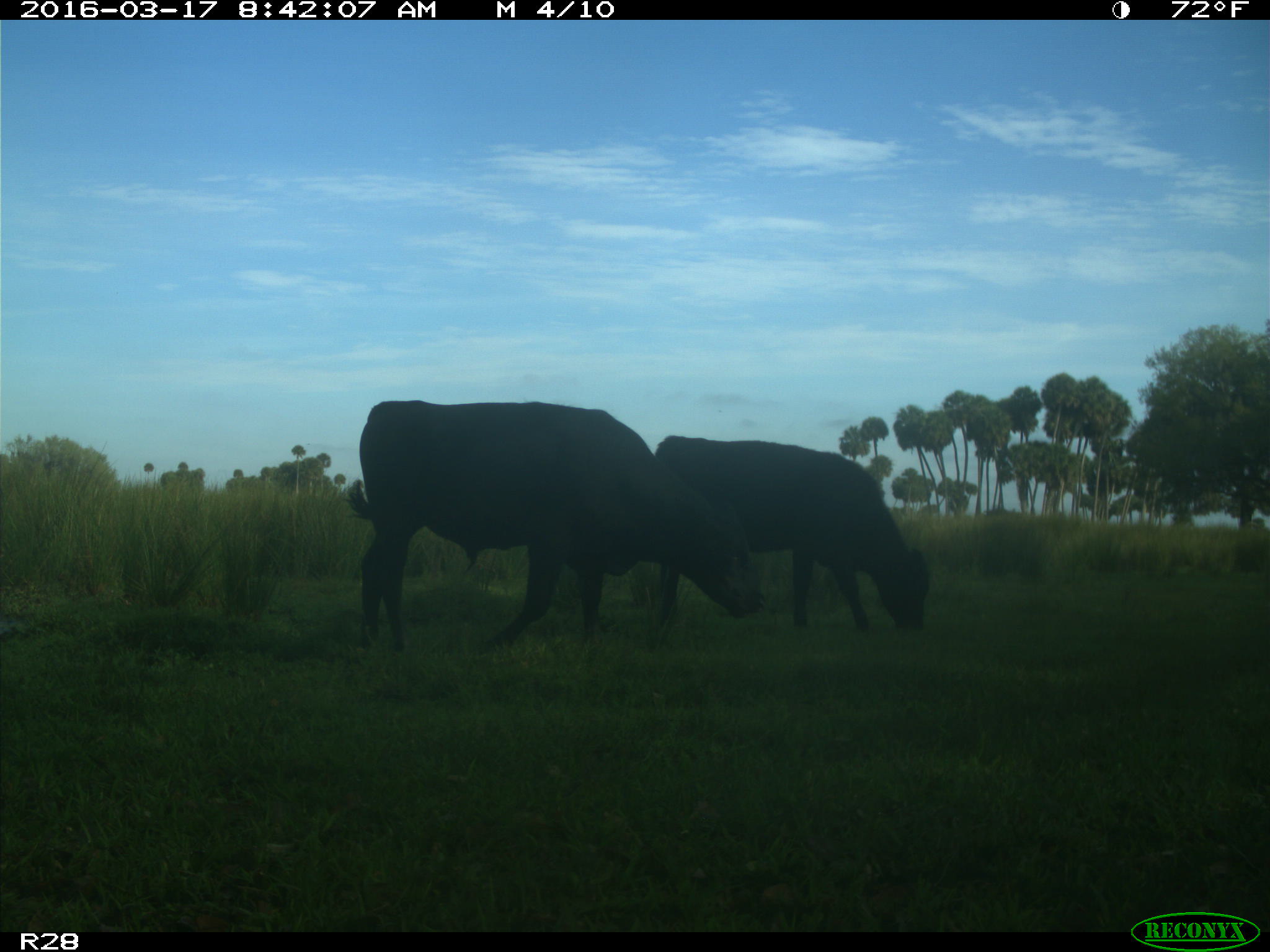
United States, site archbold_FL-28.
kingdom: Animalia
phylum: Chordata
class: Mammalia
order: Artiodactyla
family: Bovidae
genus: Bos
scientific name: Bos taurus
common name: domestic cow